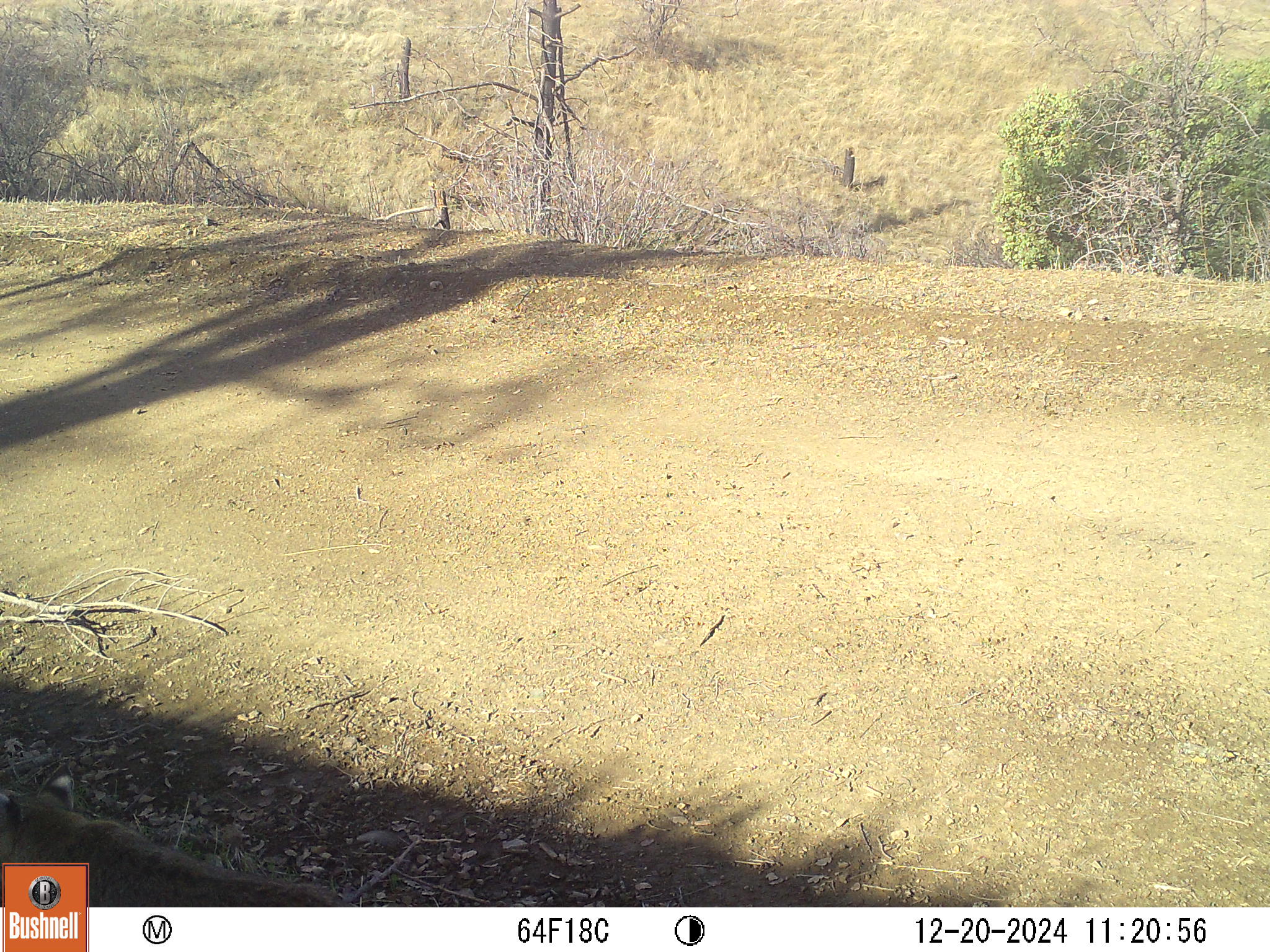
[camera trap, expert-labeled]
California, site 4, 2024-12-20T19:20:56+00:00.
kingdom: Animalia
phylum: Chordata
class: Mammalia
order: Carnivora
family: Felidae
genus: Lynx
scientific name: Lynx rufus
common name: bobcat